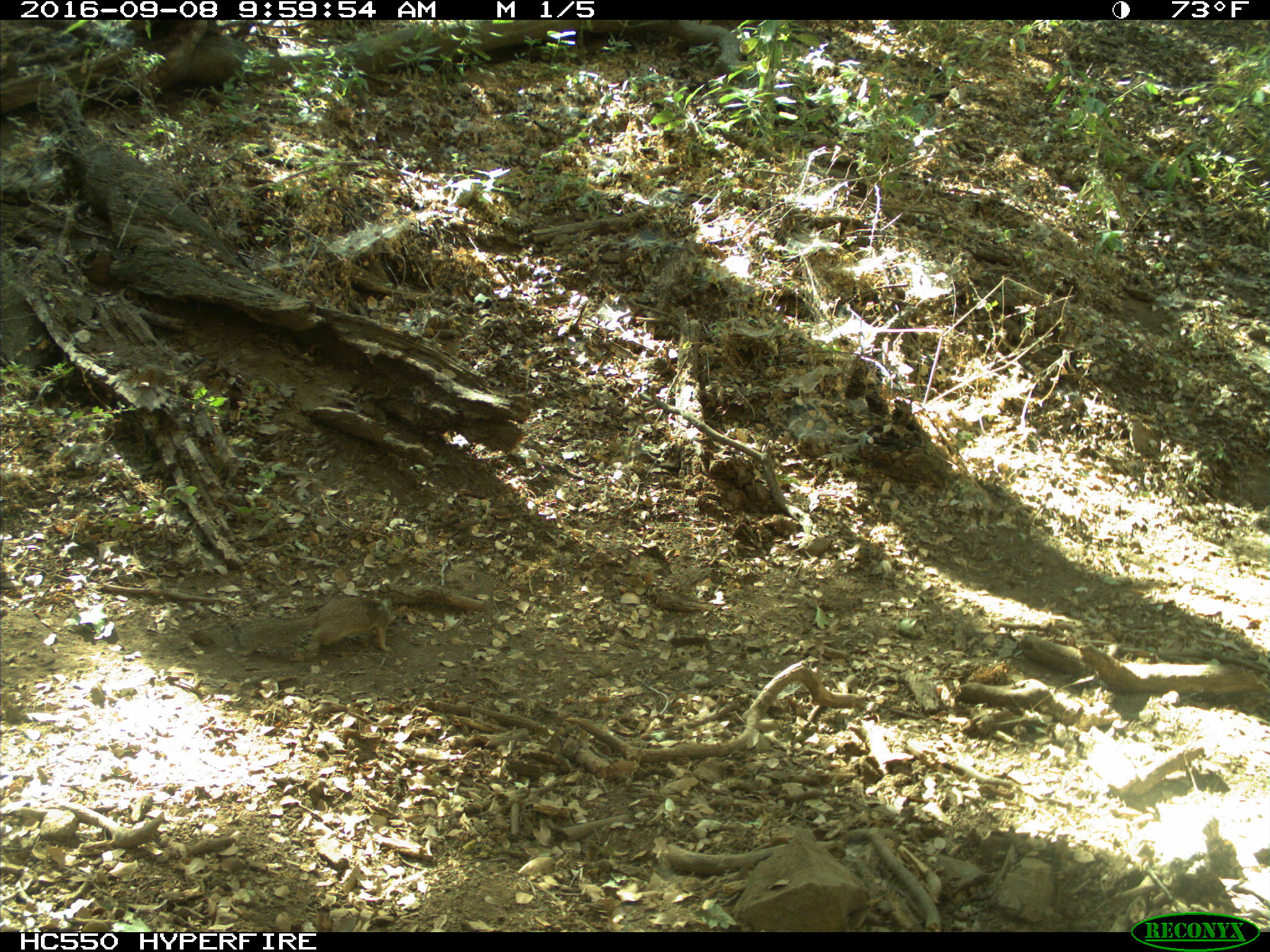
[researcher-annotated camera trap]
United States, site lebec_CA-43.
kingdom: Animalia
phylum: Chordata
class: Mammalia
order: Rodentia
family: Sciuridae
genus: Otospermophilus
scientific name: Otospermophilus beecheyi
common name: california ground squirrel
Otospermophilus beecheyi (california ground squirrel).